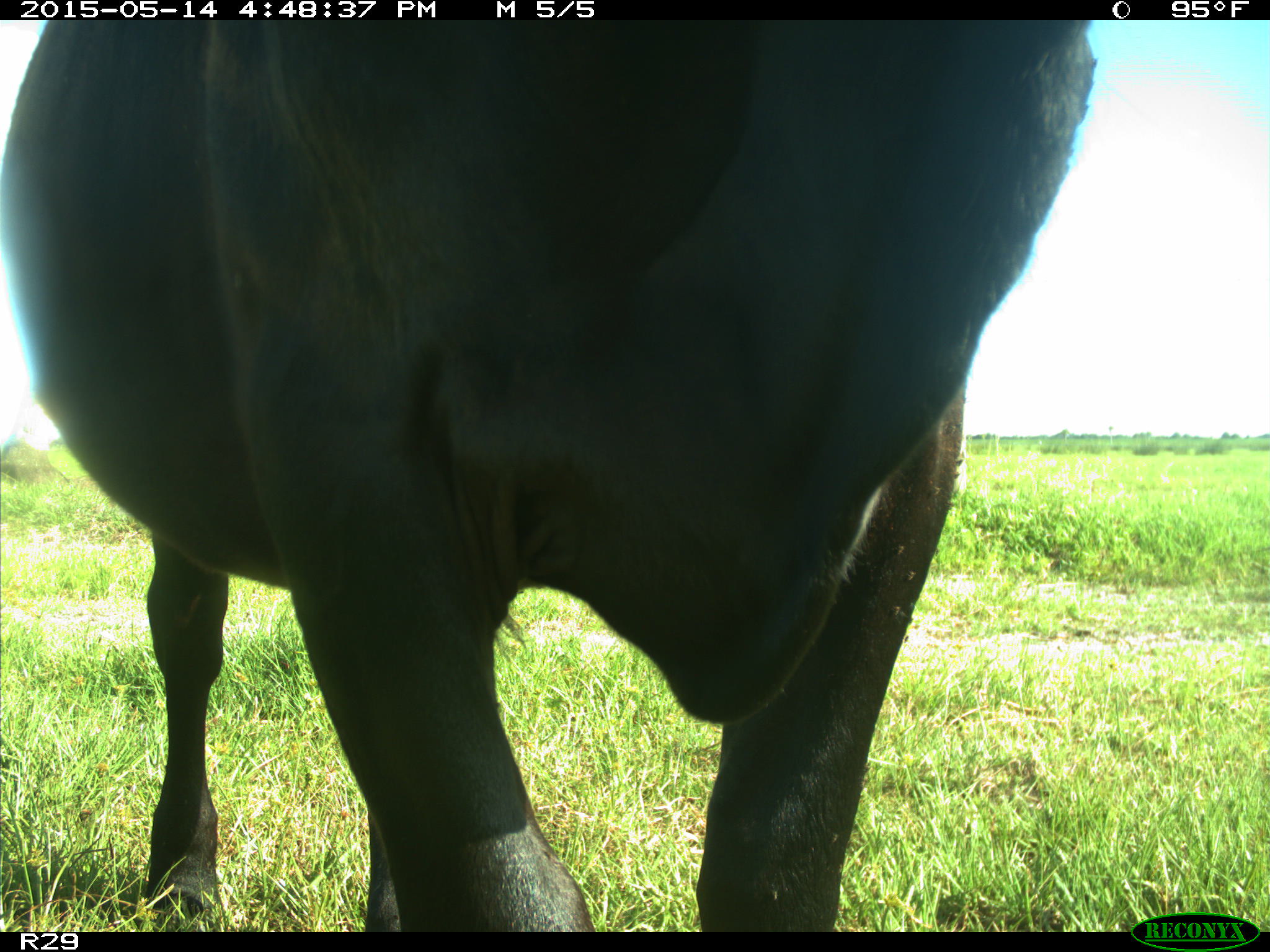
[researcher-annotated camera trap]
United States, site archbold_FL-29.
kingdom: Animalia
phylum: Chordata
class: Mammalia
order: Artiodactyla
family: Bovidae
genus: Bos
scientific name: Bos taurus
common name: domestic cow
Bos taurus (domestic cow).